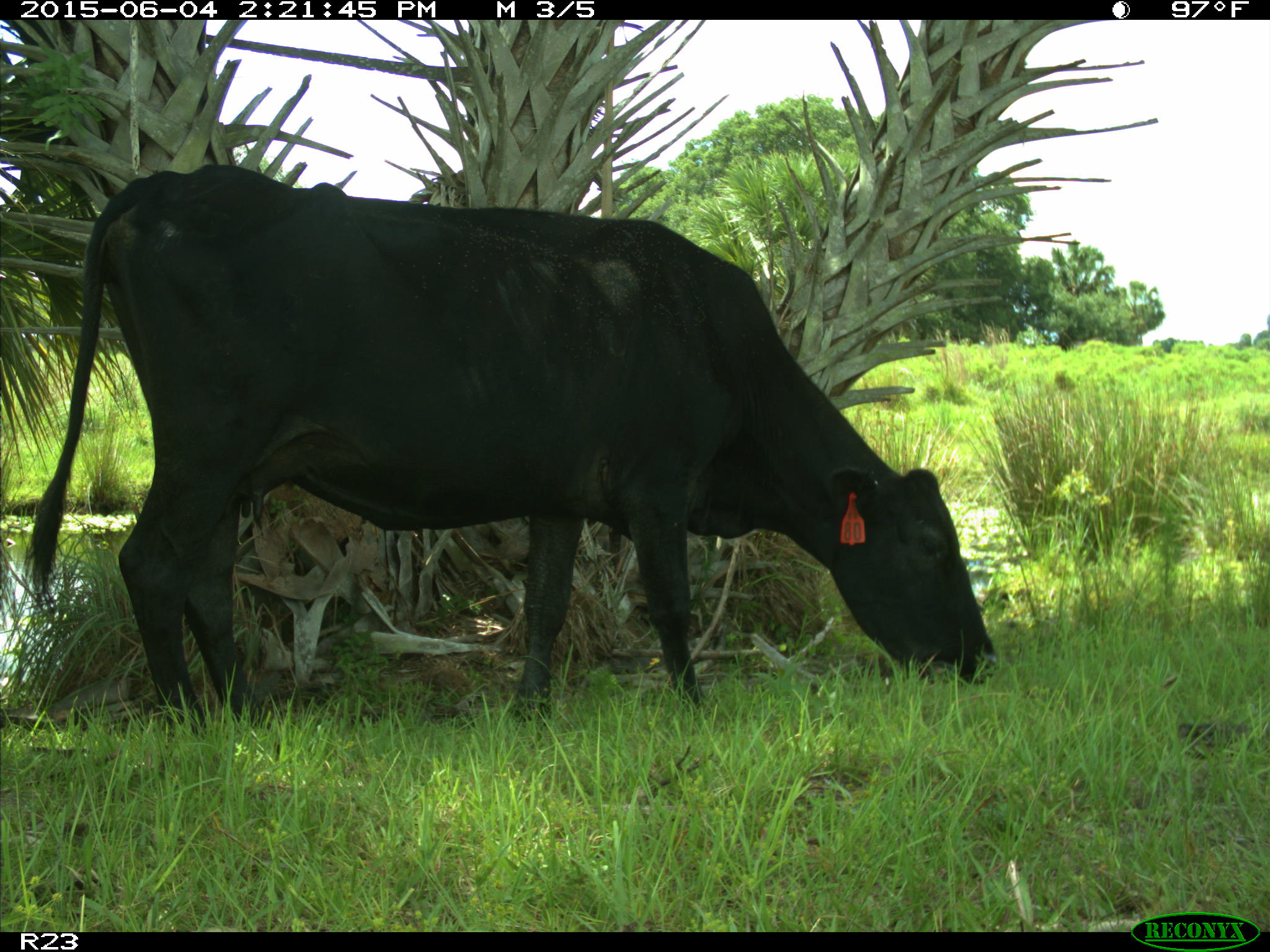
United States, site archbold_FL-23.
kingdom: Animalia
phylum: Chordata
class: Mammalia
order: Artiodactyla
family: Bovidae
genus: Bos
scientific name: Bos taurus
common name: domestic cow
Bos taurus (domestic cow).